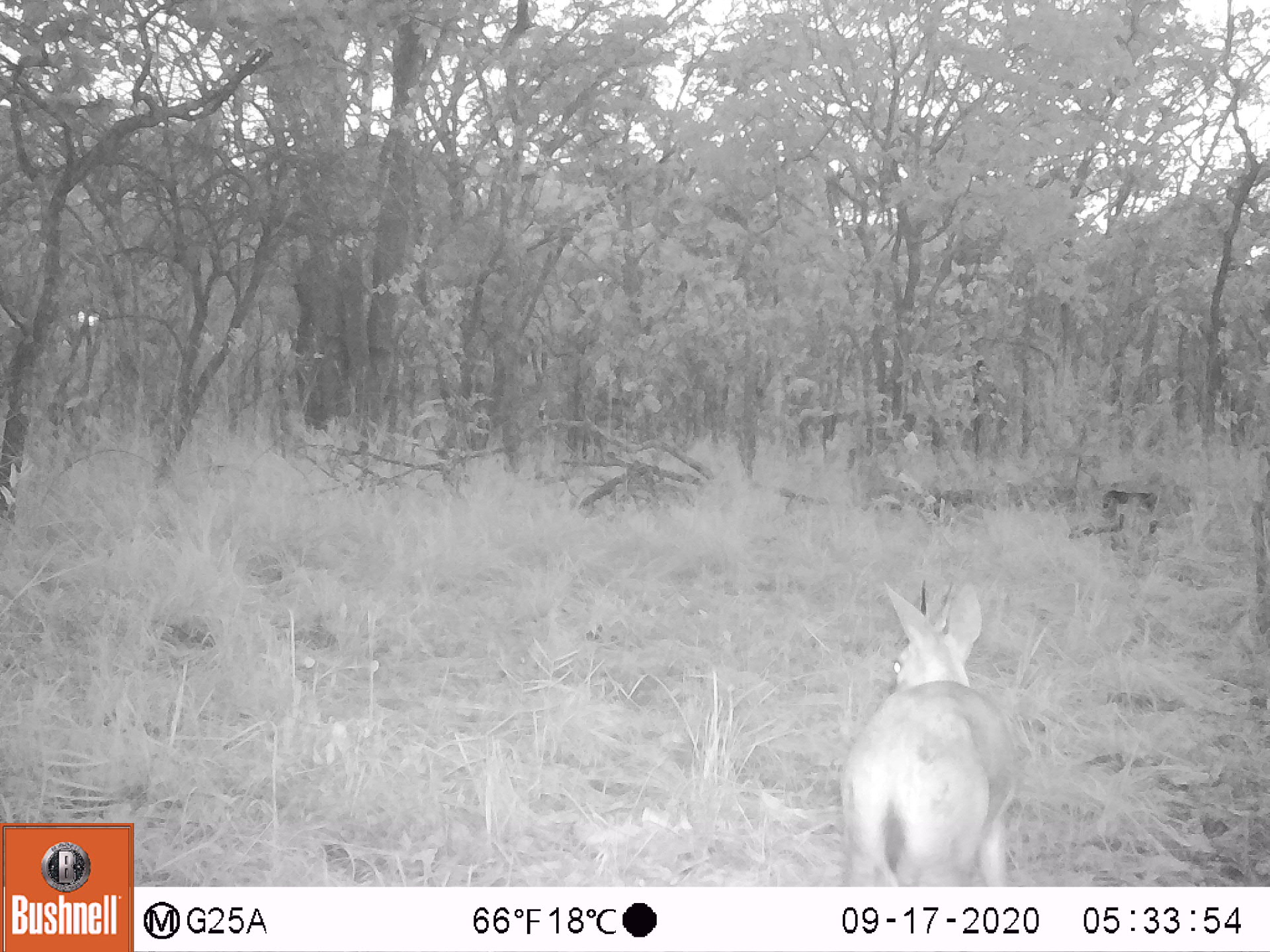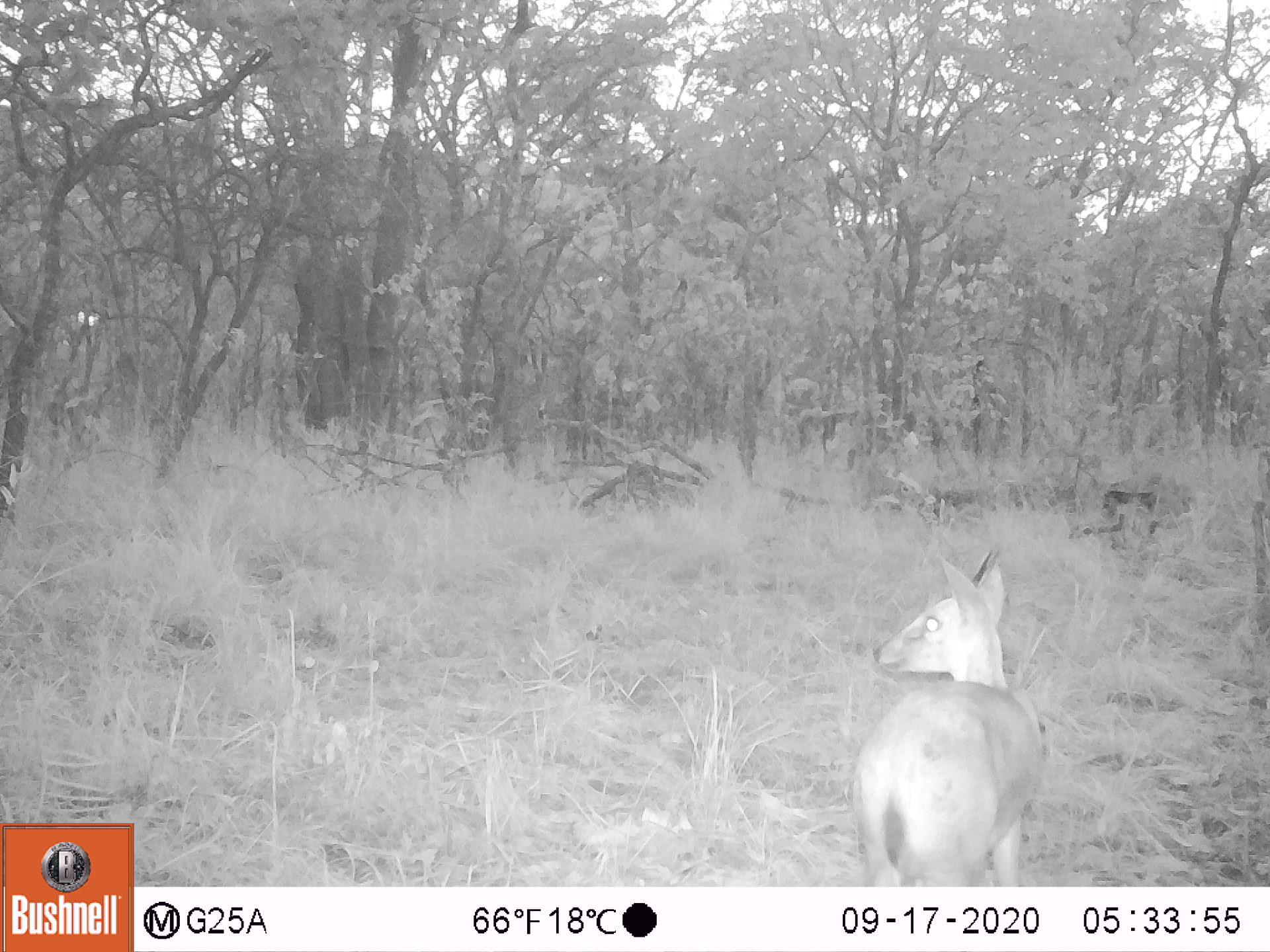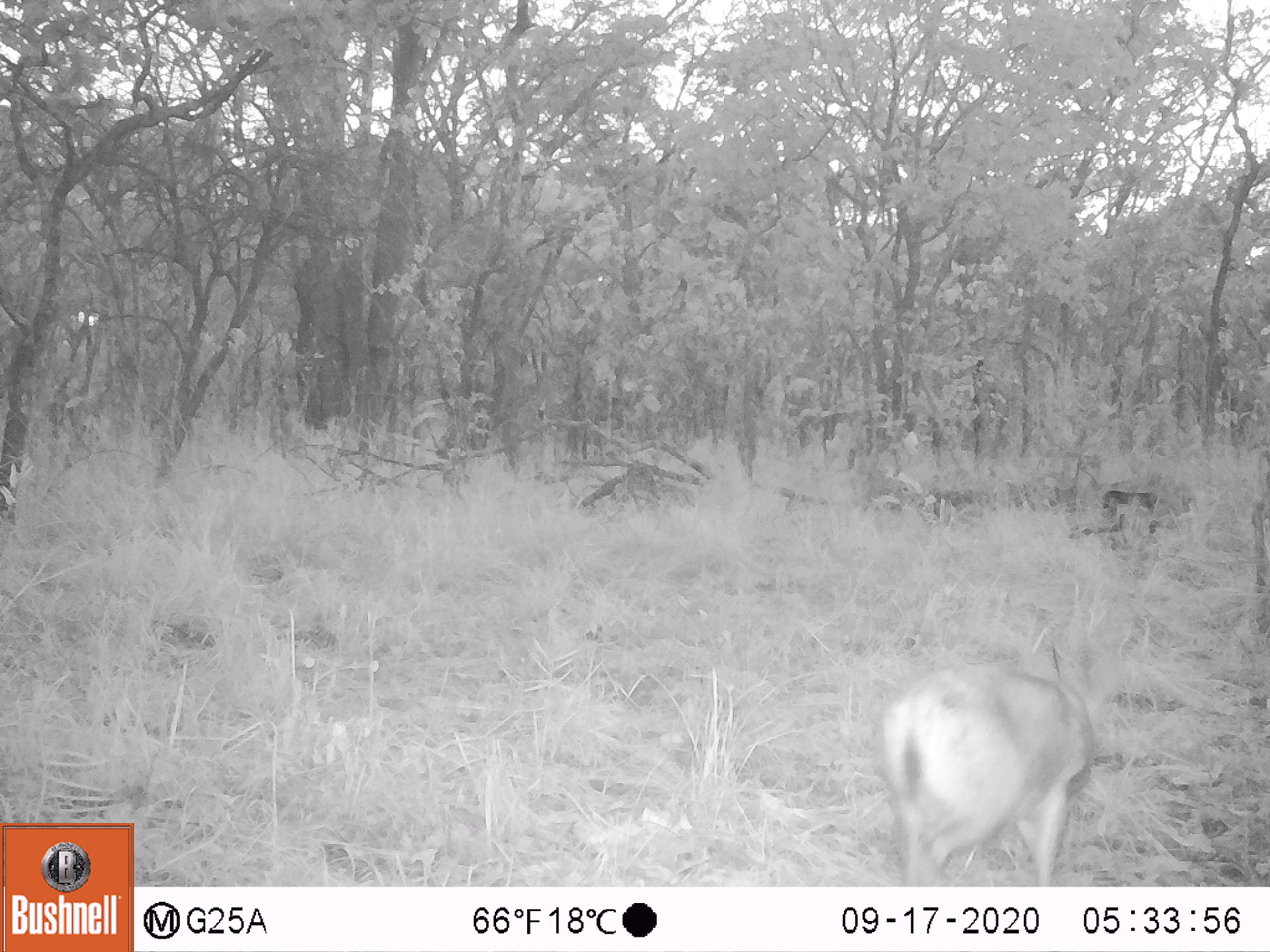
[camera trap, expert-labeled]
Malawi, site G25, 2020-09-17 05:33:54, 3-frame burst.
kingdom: Animalia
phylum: Chordata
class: Mammalia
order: Artiodactyla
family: Bovidae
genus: Sylvicapra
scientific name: Sylvicapra grimmia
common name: common duiker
Common duiker (Sylvicapra grimmia), count 1.